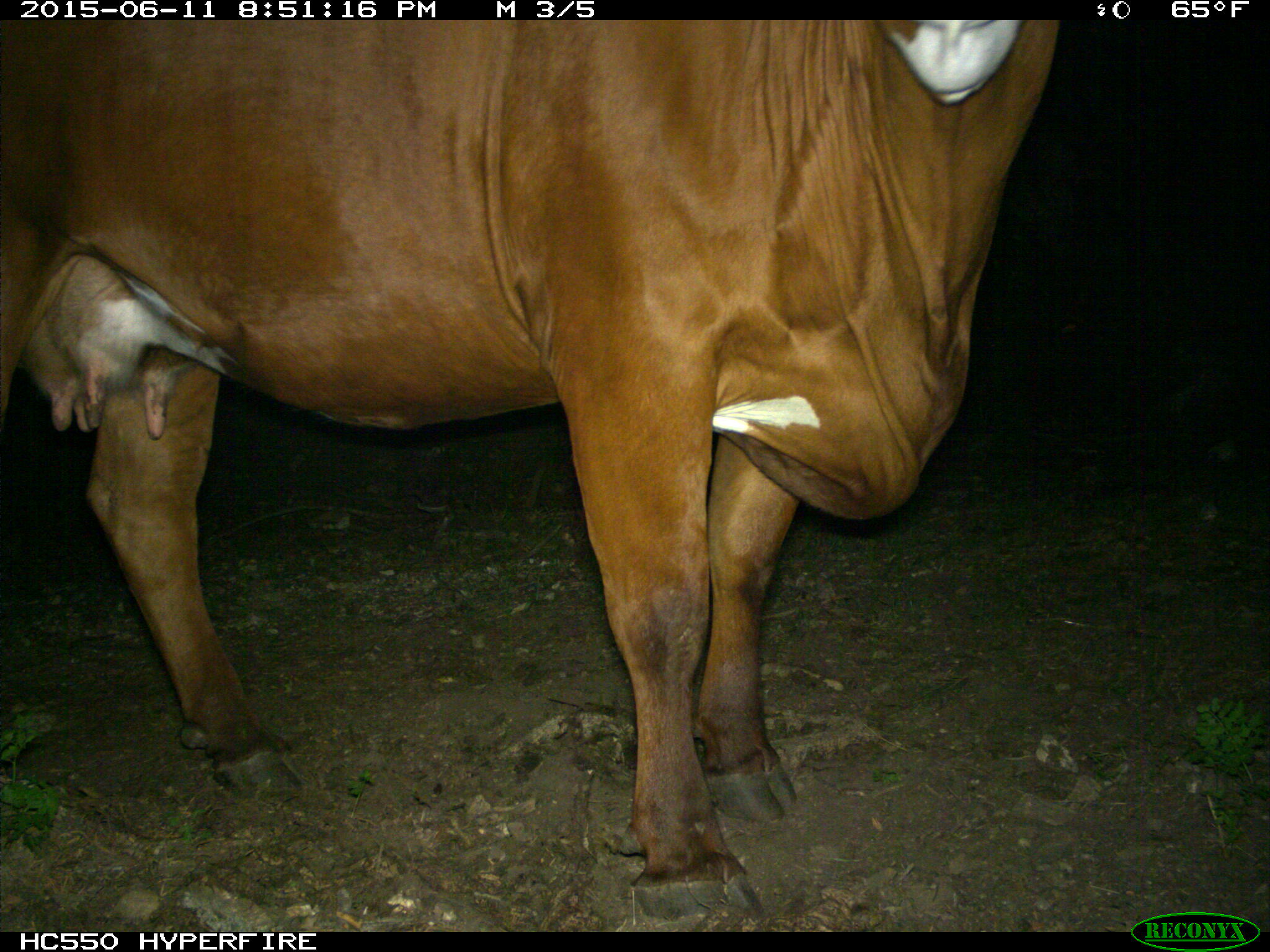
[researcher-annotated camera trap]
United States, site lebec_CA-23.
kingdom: Animalia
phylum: Chordata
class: Mammalia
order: Artiodactyla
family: Bovidae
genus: Bos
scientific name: Bos taurus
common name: domestic cow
Bos taurus (domestic cow).